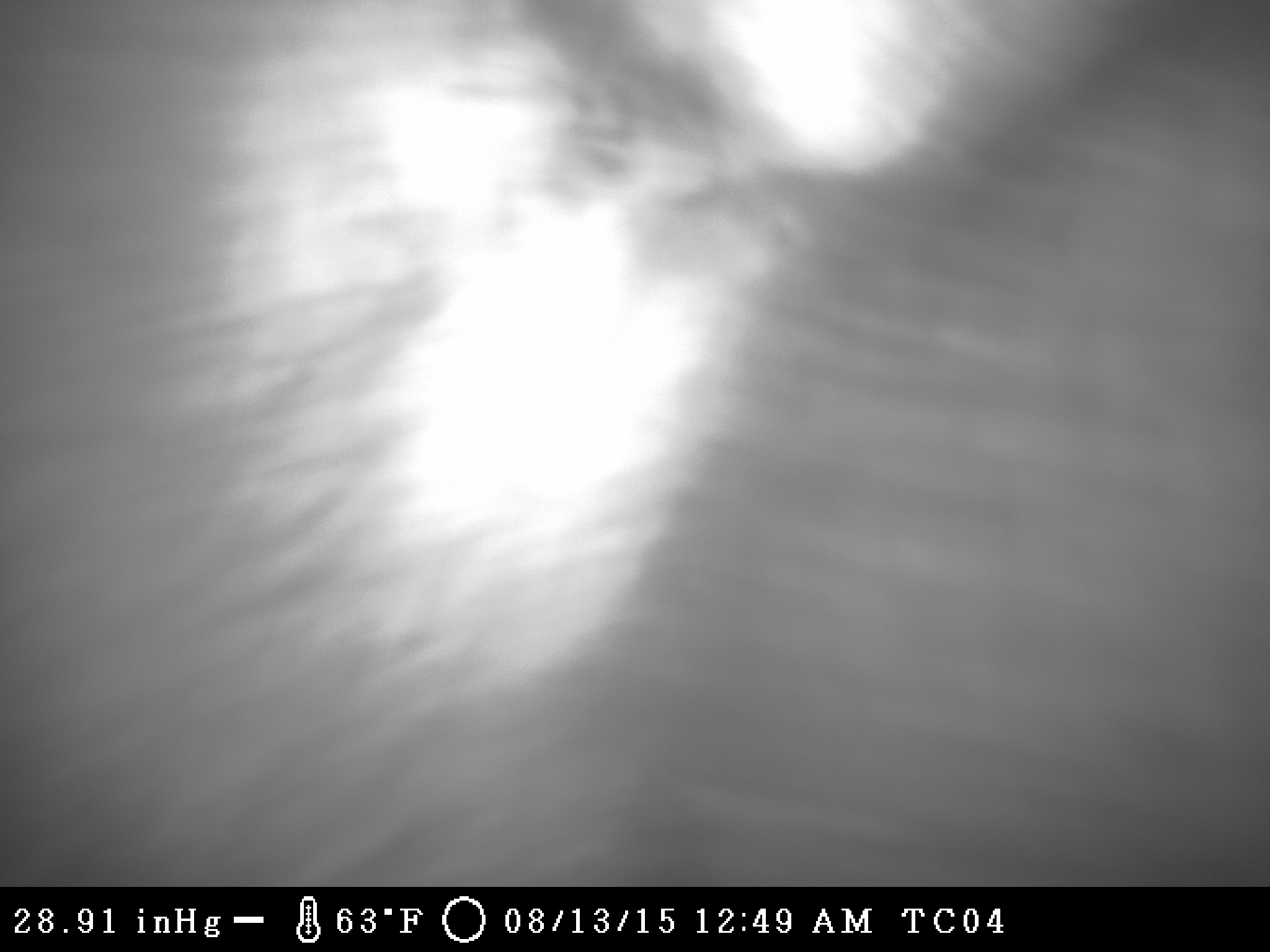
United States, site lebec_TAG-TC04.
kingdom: Animalia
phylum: Chordata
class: Mammalia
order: Artiodactyla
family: Suidae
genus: Sus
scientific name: Sus scrofa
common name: wild boar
Sus scrofa (wild boar).